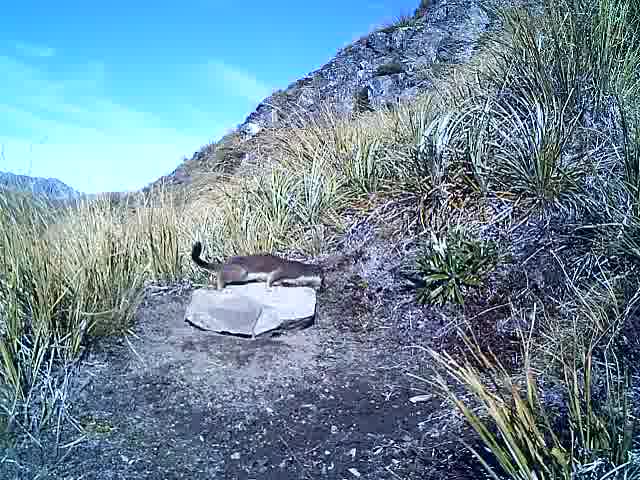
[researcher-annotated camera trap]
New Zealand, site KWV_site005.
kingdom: Animalia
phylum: Chordata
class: Mammalia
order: Carnivora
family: Mustelidae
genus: Mustela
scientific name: Mustela erminea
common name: stoat